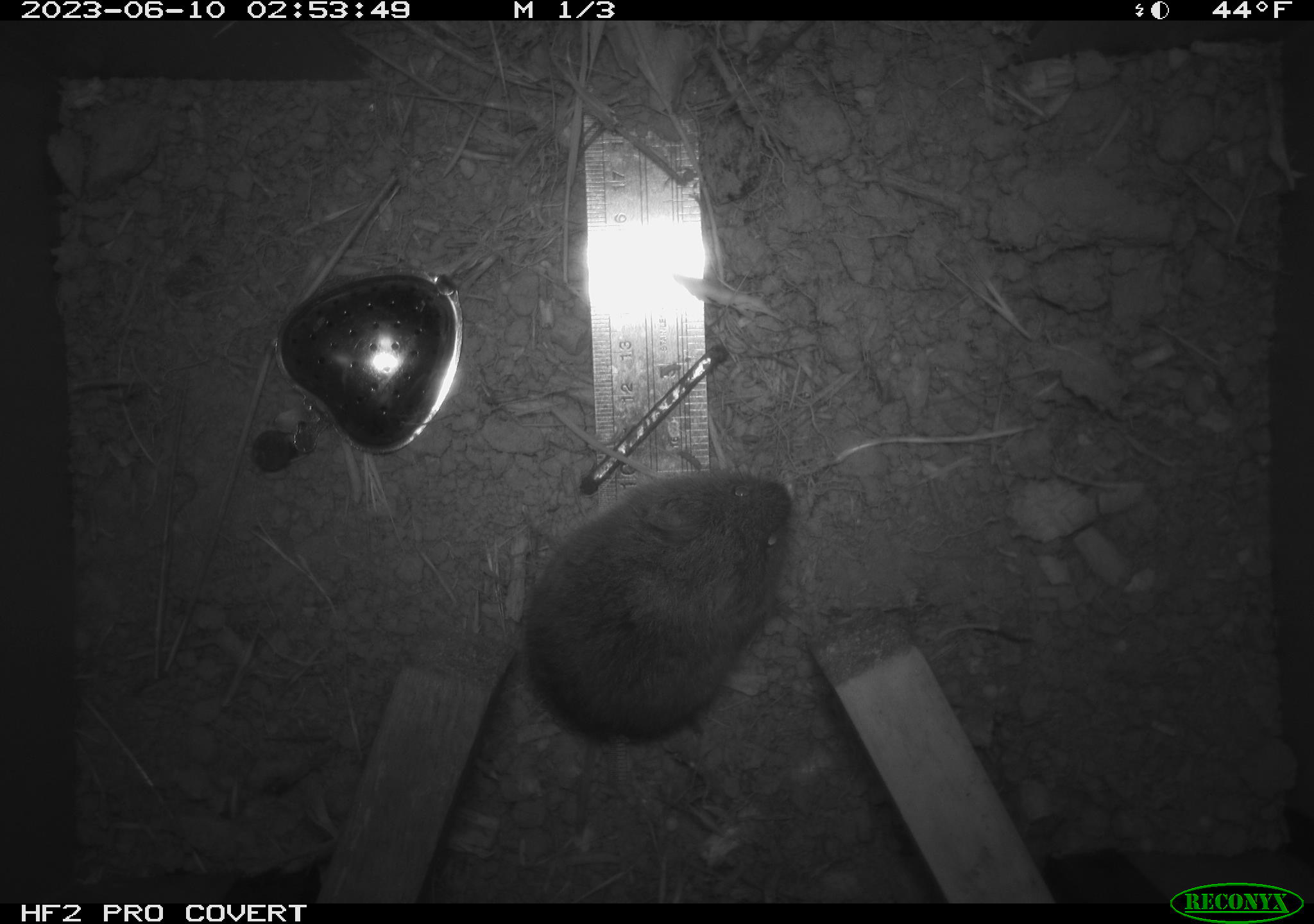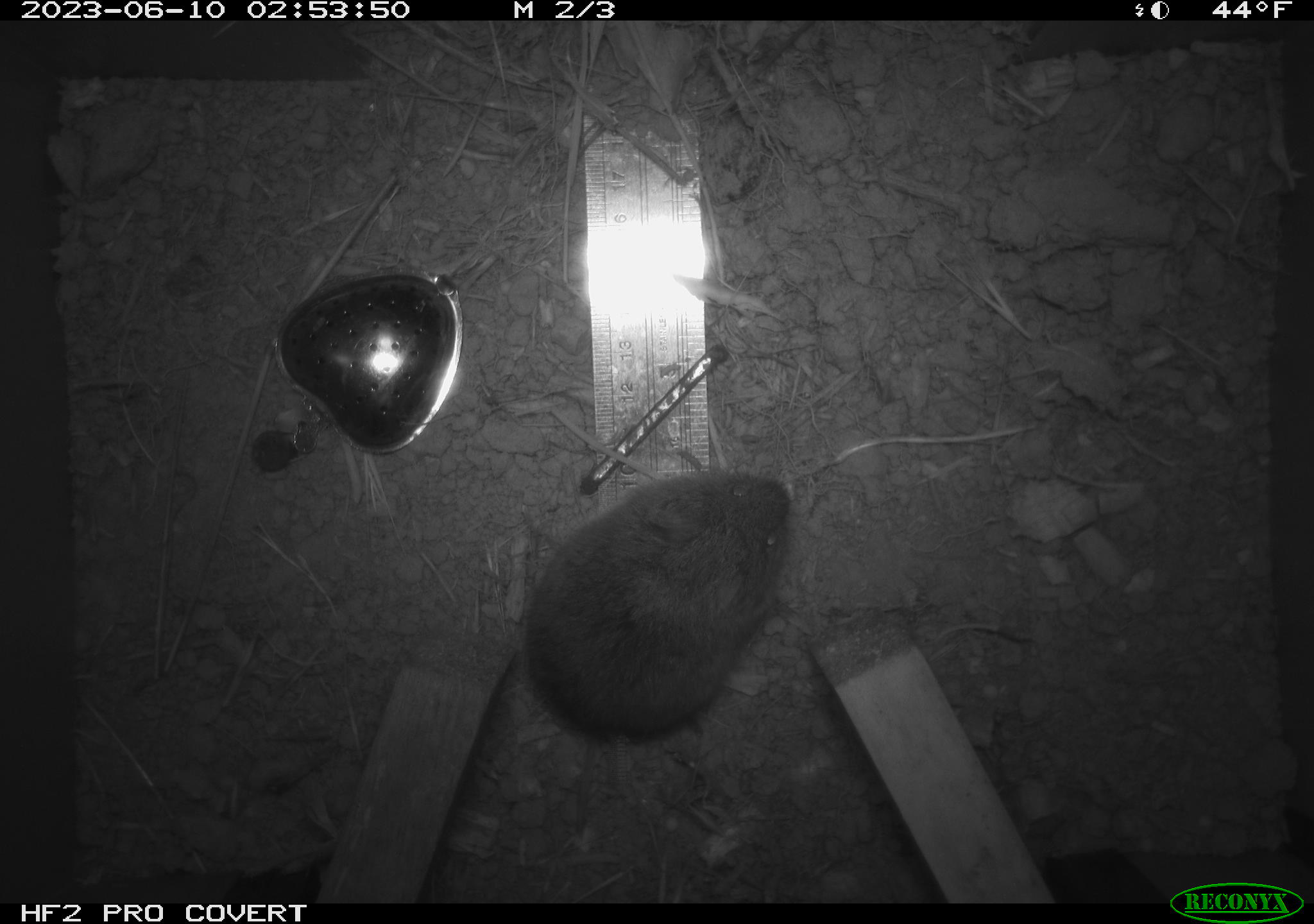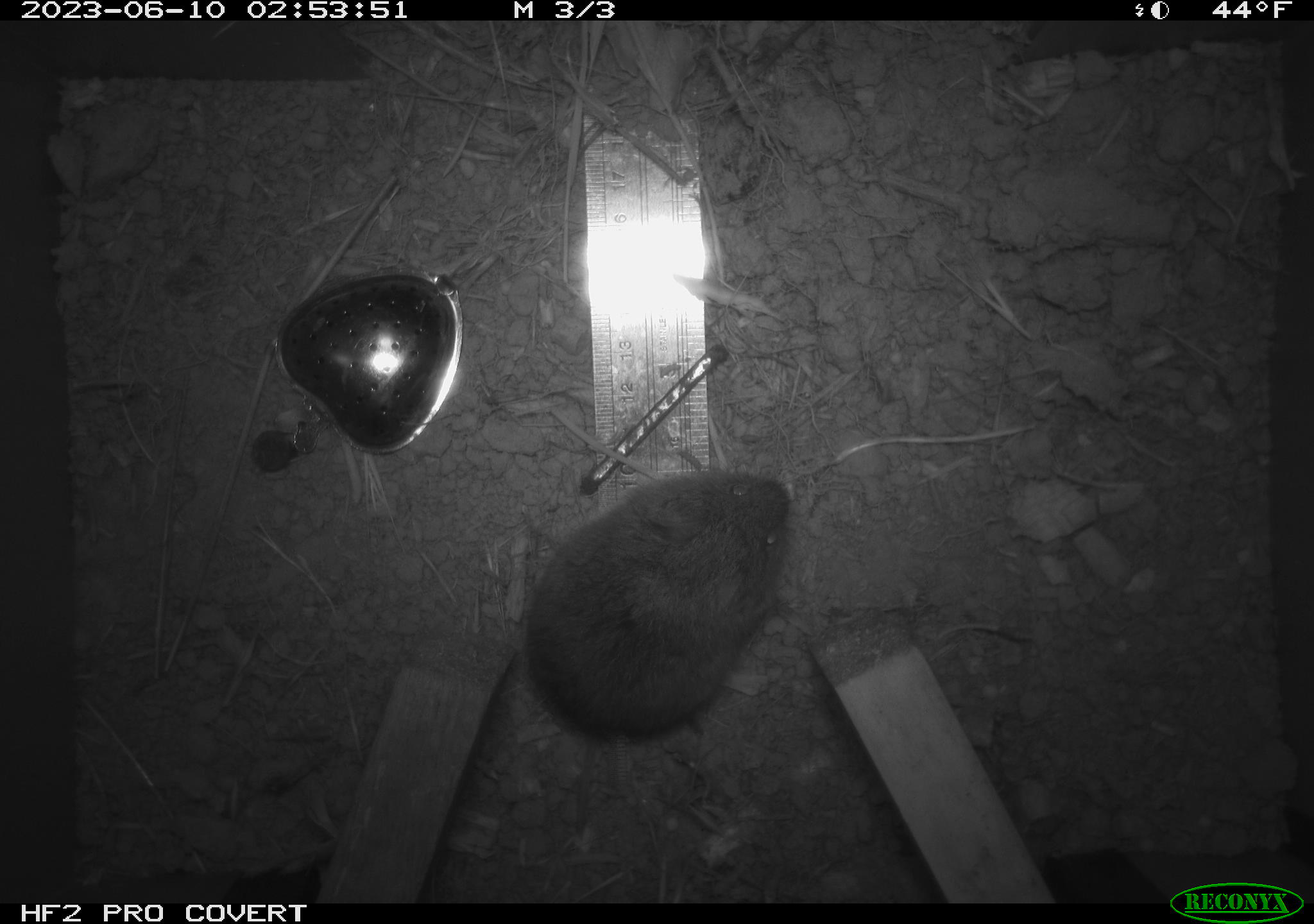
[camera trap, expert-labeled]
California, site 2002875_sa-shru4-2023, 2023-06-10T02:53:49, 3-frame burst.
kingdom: Animalia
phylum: Chordata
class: Mammalia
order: Rodentia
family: Cricetidae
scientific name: Arvicolinae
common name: voles, lemmings, and muskrats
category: arvicolinae subfamily